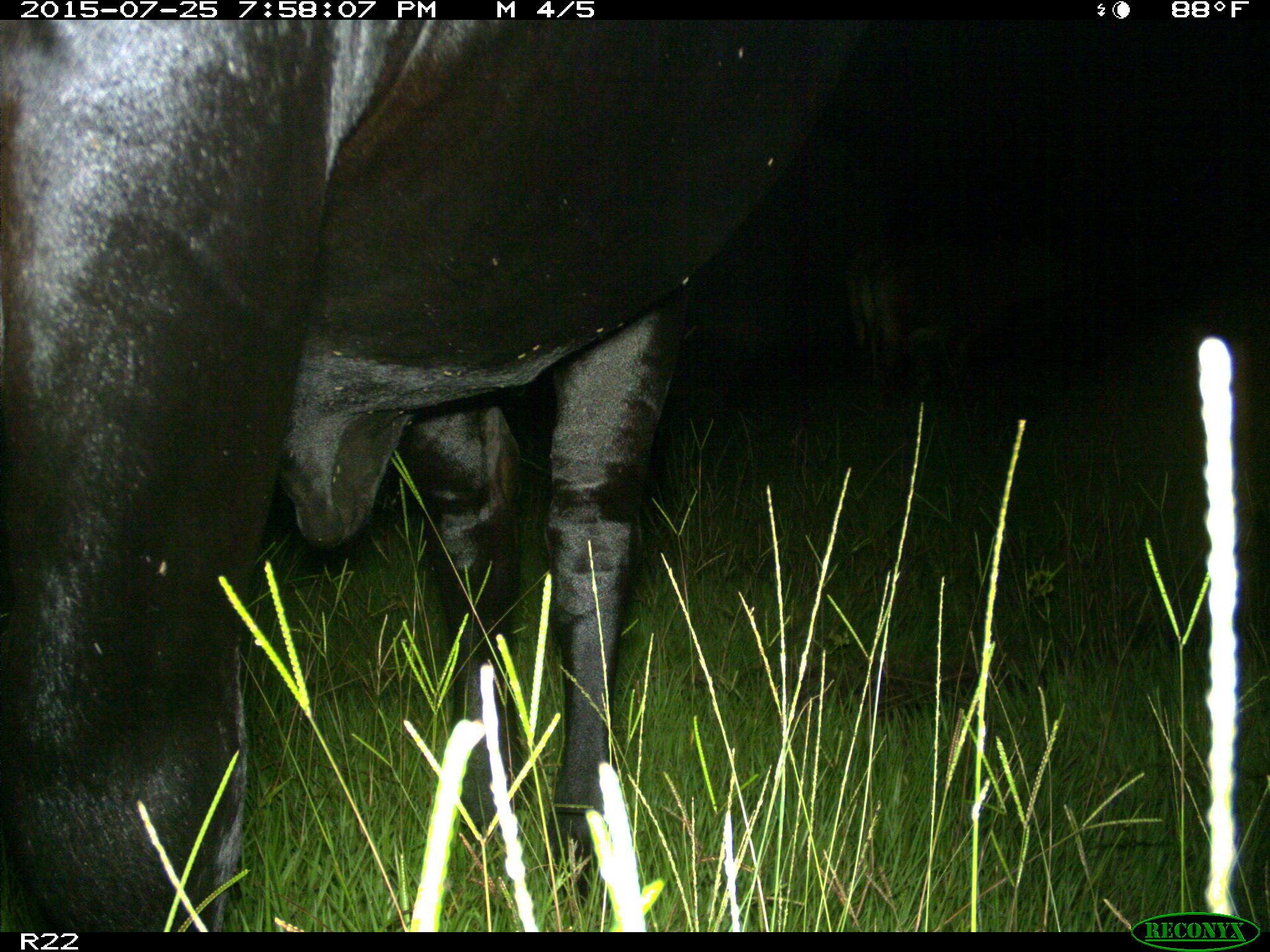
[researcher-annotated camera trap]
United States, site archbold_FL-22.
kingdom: Animalia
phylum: Chordata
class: Mammalia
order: Artiodactyla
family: Bovidae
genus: Bos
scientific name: Bos taurus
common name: domestic cow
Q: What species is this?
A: Bos taurus (domestic cow).